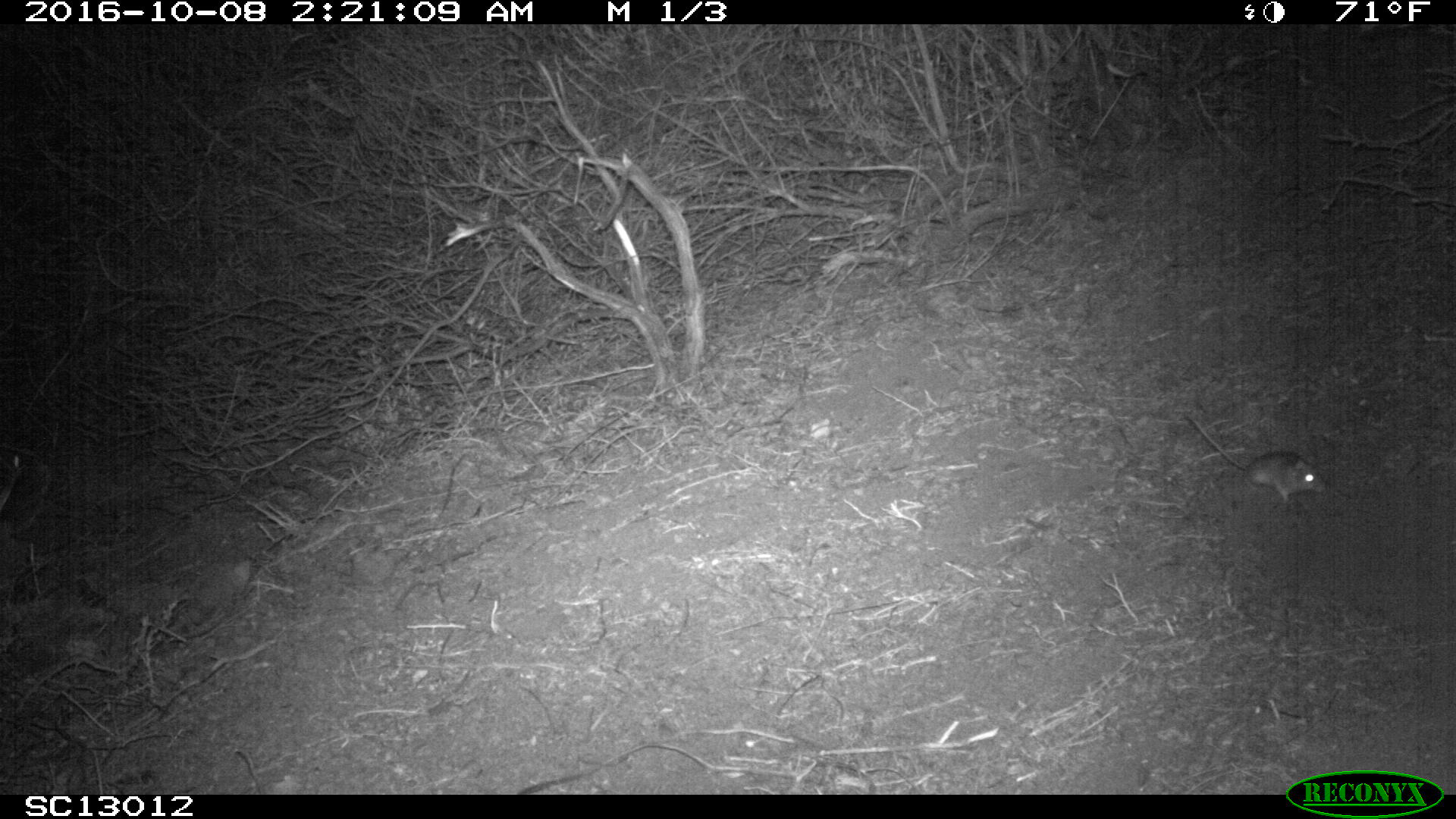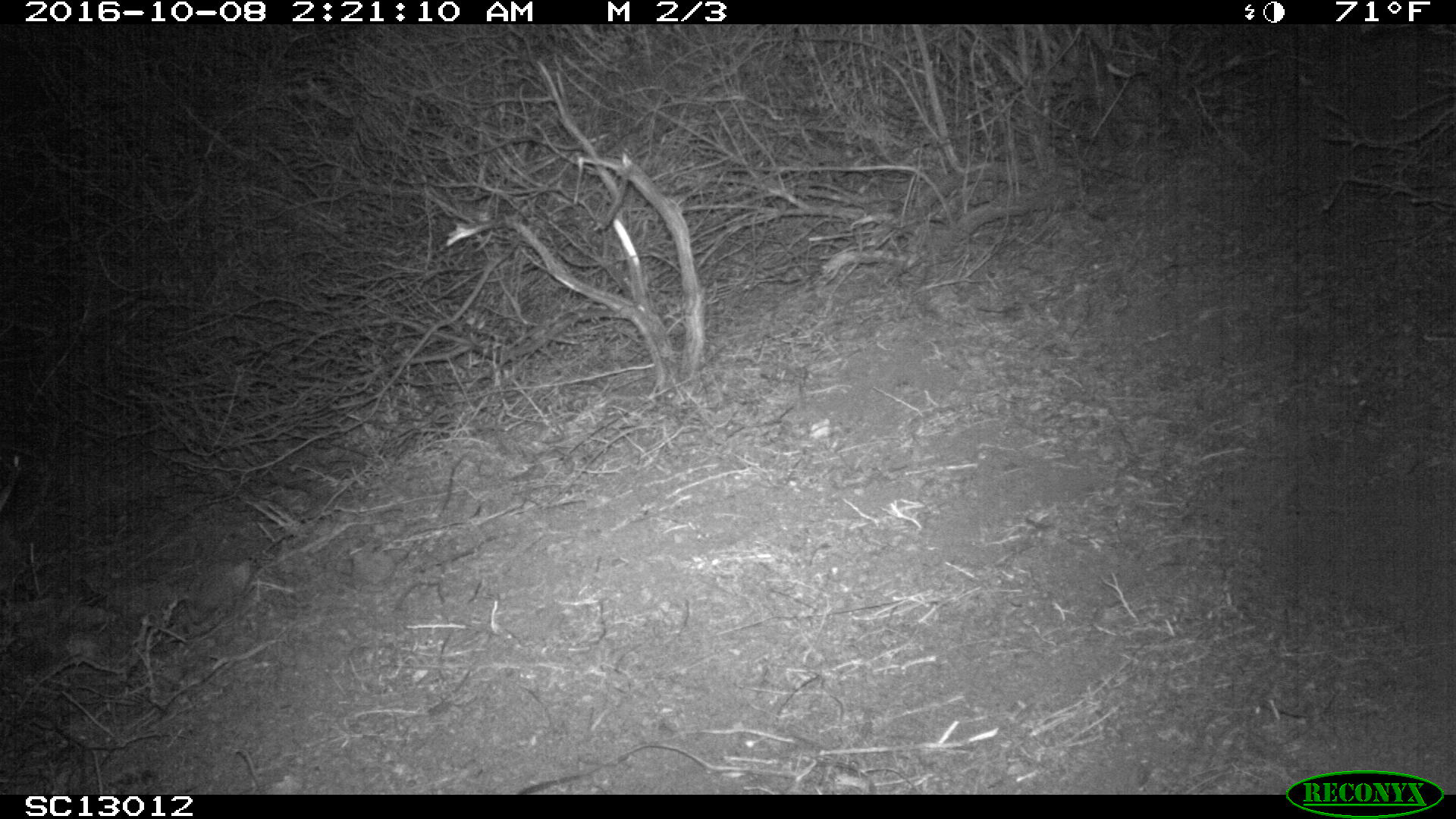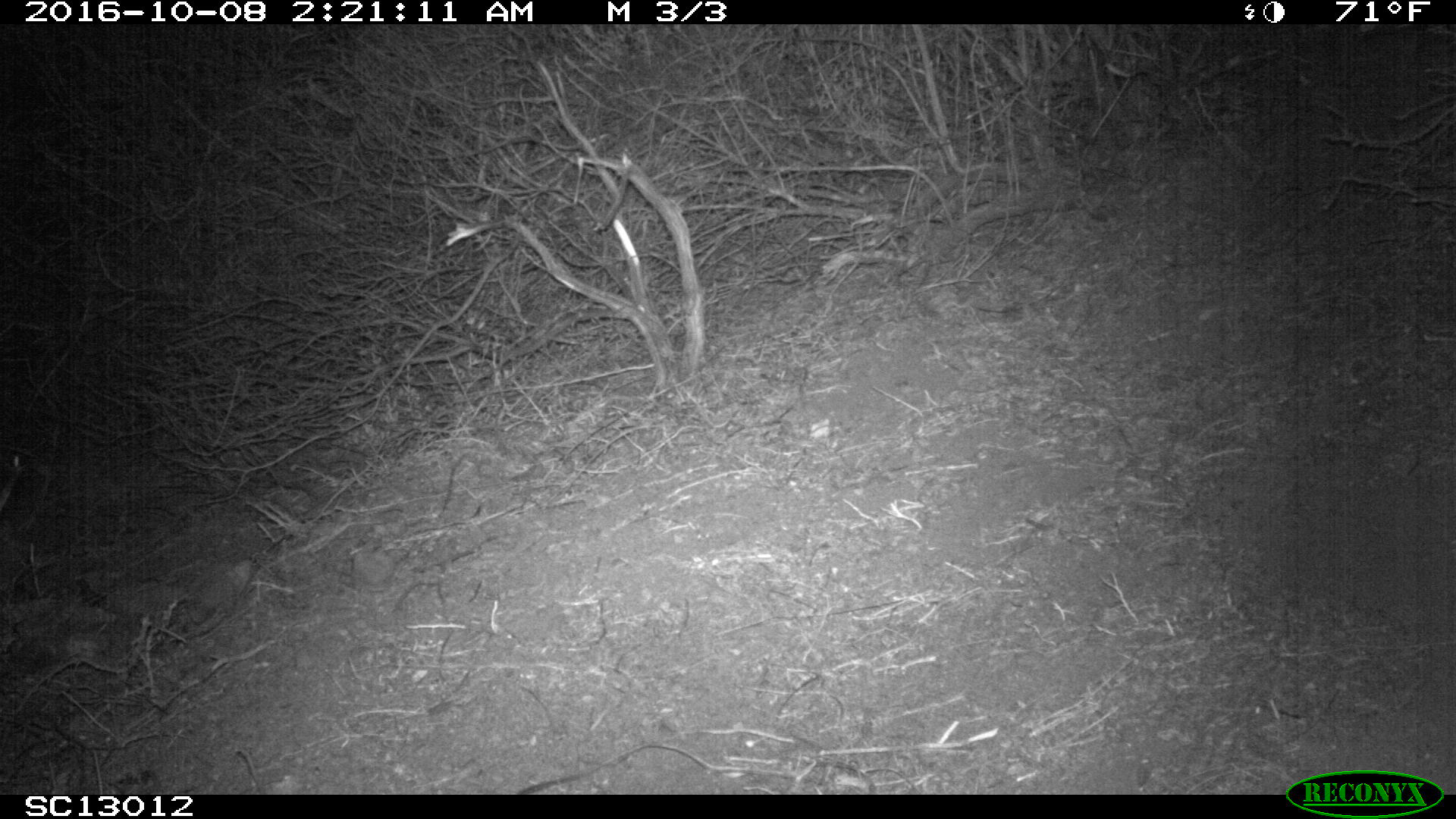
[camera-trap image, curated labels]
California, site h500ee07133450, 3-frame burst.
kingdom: Animalia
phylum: Chordata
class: Mammalia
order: Rodentia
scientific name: Rodentia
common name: rodent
Rodent (Rodentia).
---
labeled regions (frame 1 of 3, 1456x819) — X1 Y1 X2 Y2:
rodent: 1188 413 1326 503